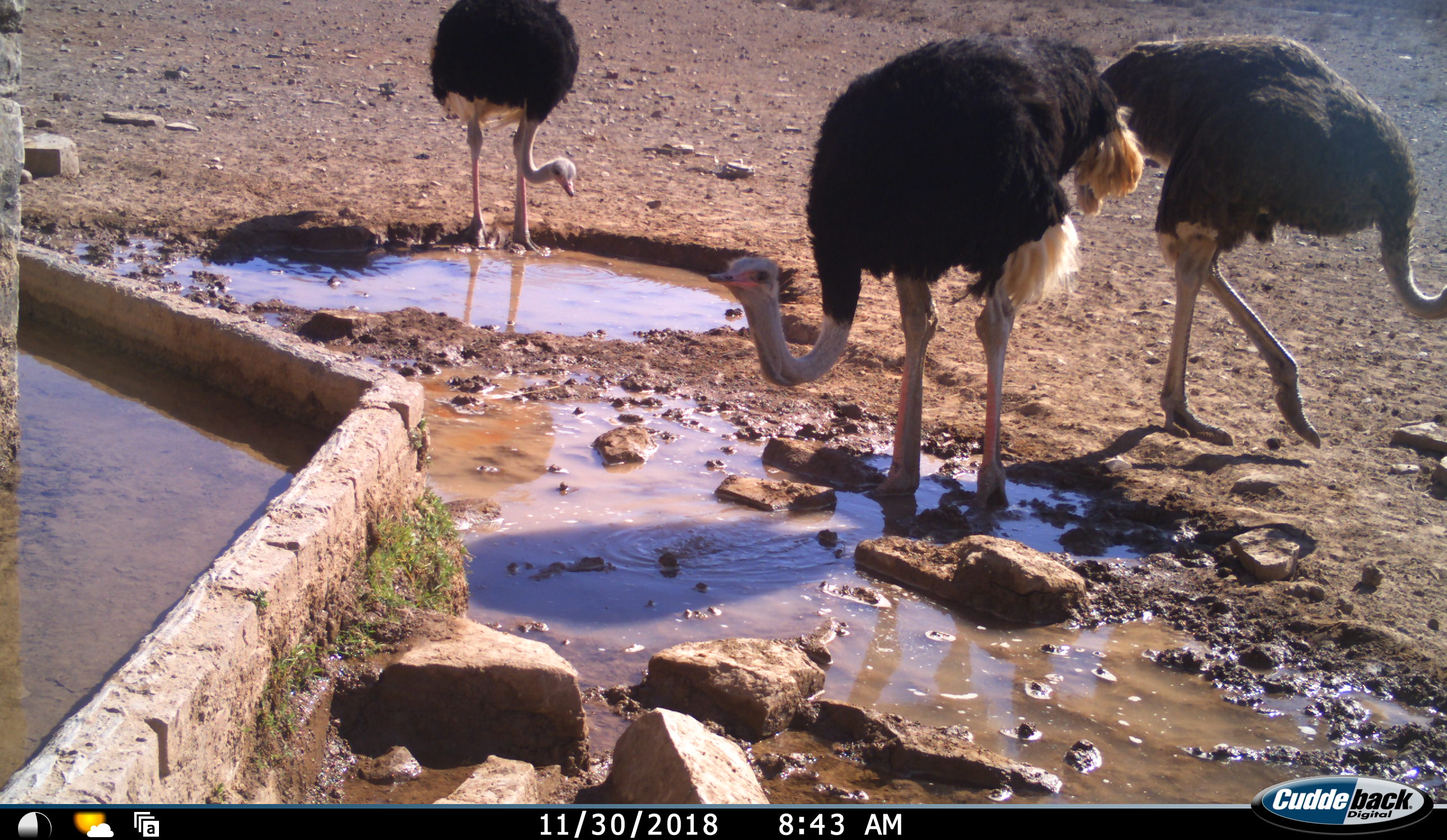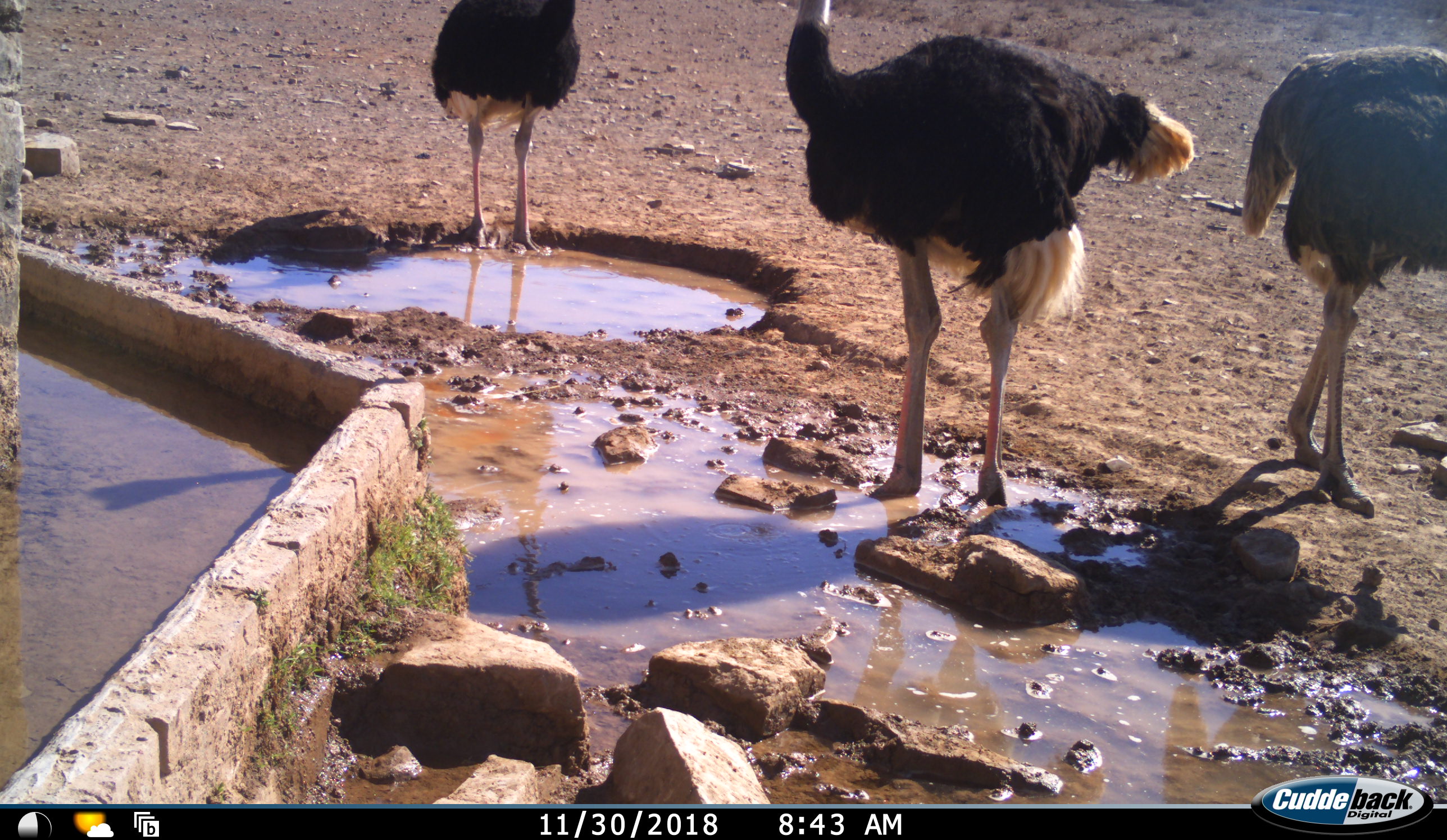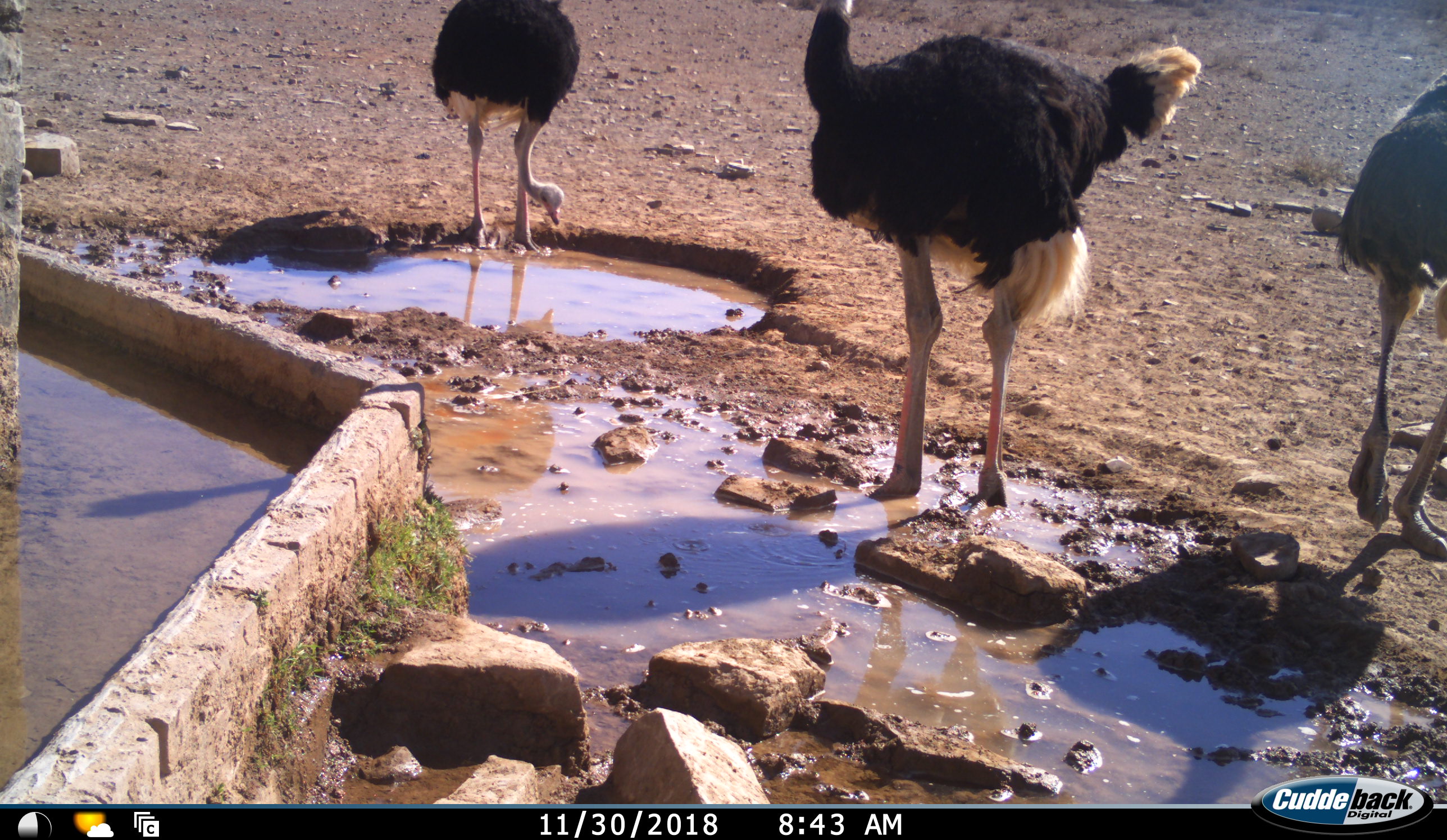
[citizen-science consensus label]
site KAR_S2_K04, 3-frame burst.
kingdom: Animalia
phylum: Chordata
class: Aves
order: Struthioniformes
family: Struthionidae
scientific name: Struthionidae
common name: ostrich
Ostrich (Struthionidae), count 3. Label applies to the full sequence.